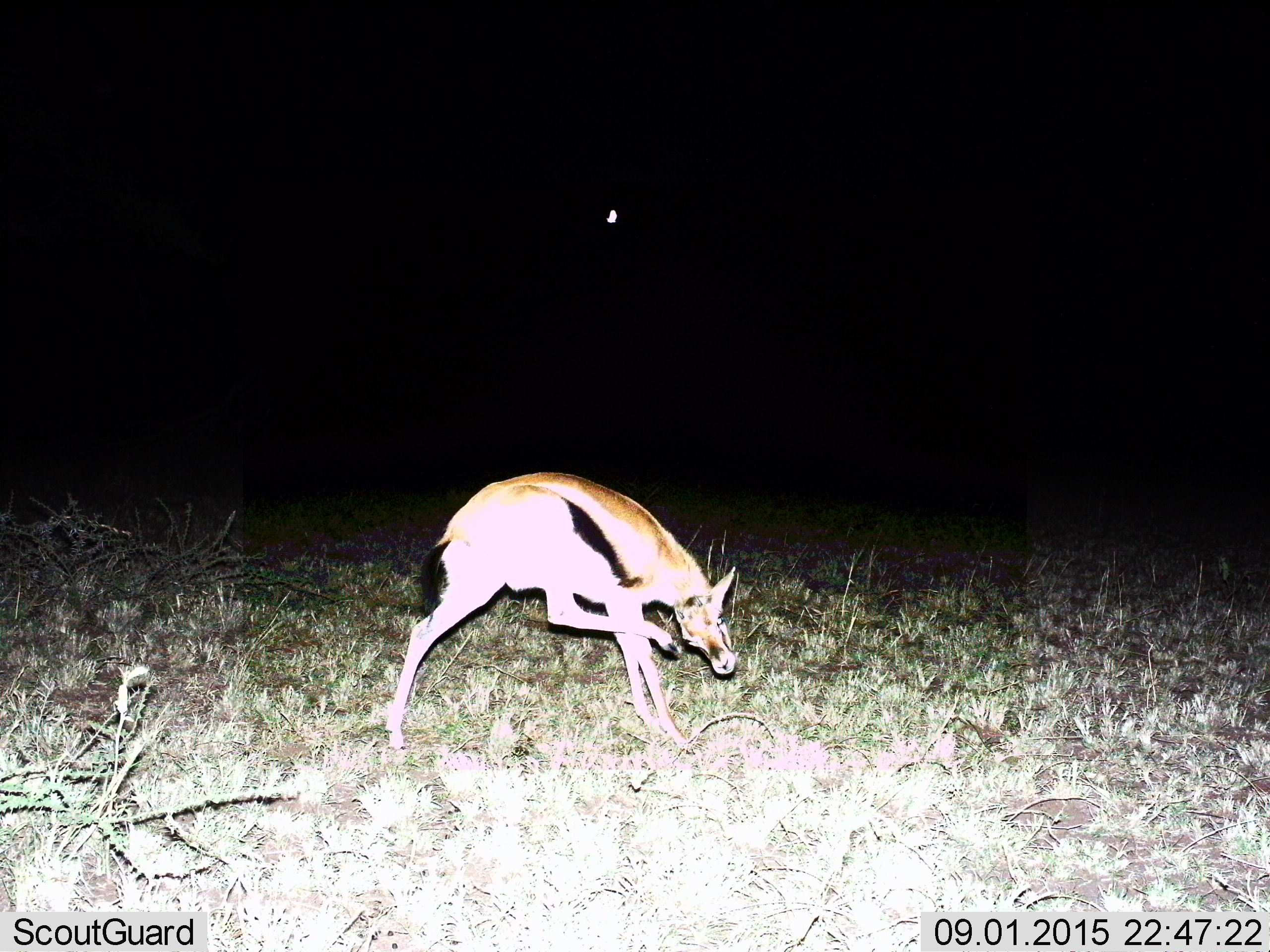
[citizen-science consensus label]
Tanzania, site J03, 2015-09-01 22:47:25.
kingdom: Animalia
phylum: Chordata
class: Mammalia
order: Artiodactyla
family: Bovidae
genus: Eudorcas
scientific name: Eudorcas thomsonii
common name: thomson's gazelle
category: gazellethomsons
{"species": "gazellethomsons (thomson's gazelle) (Eudorcas thomsonii)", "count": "1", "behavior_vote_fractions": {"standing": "80%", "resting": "0%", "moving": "20%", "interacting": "0%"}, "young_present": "0%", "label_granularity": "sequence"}